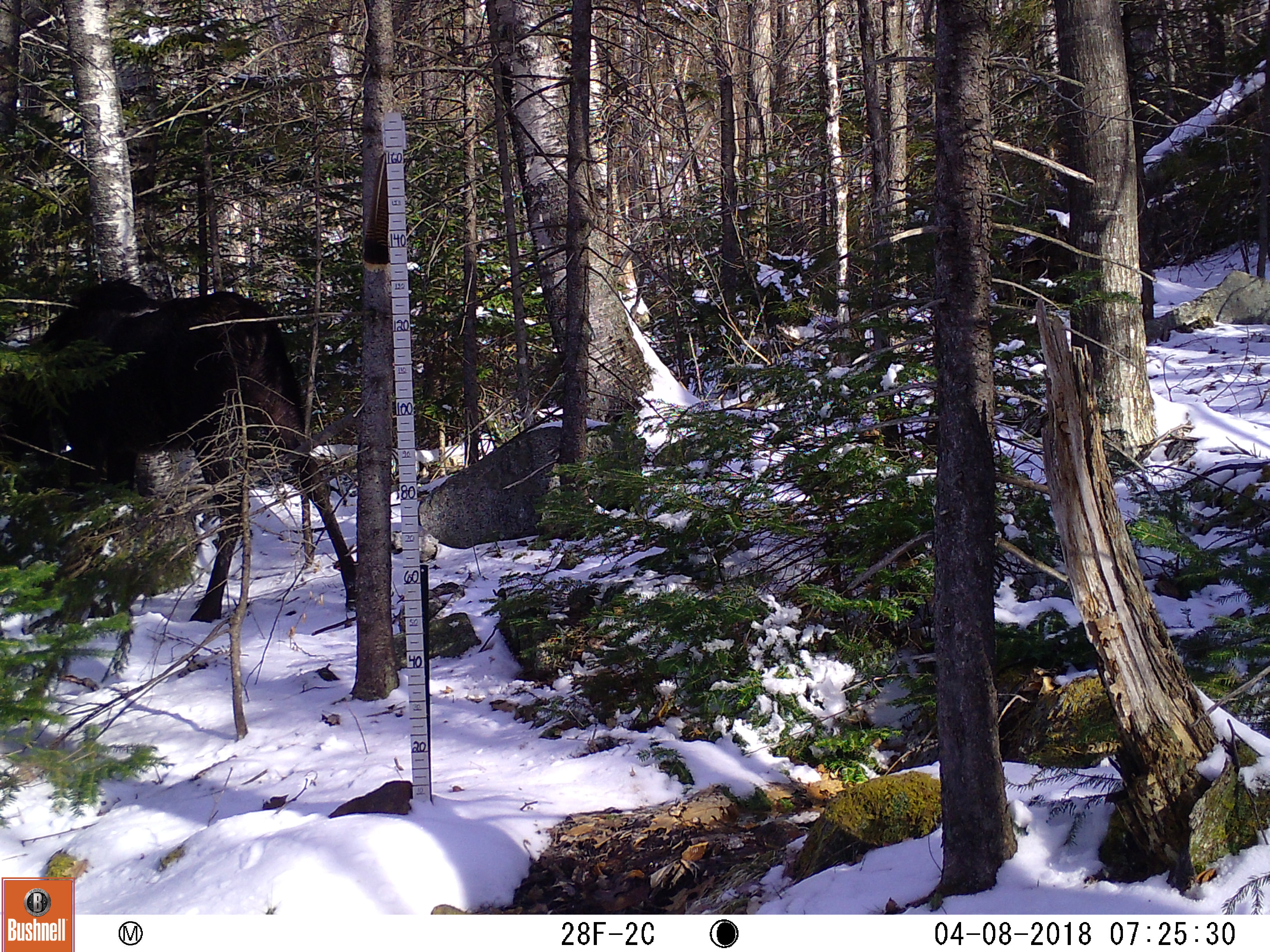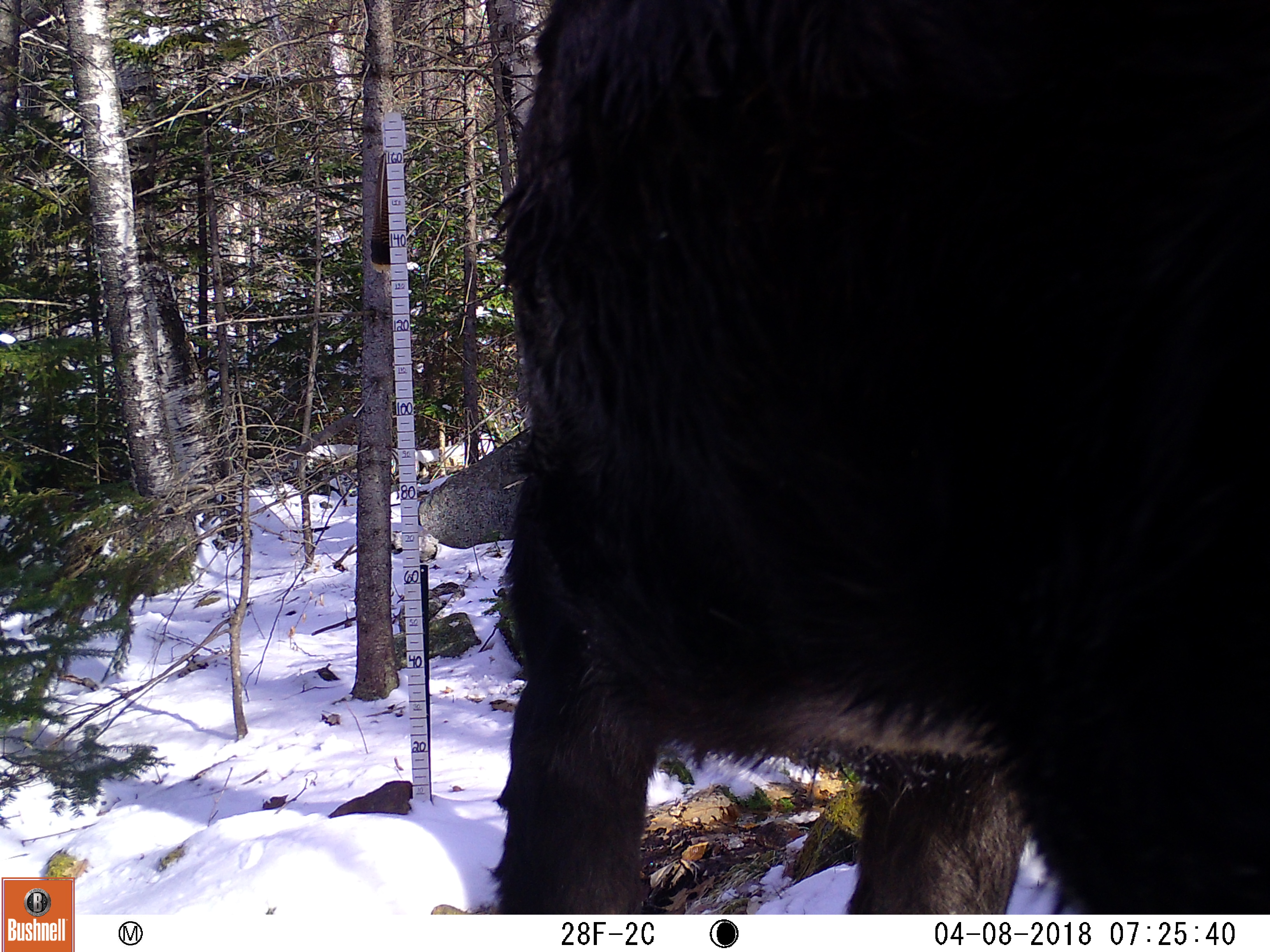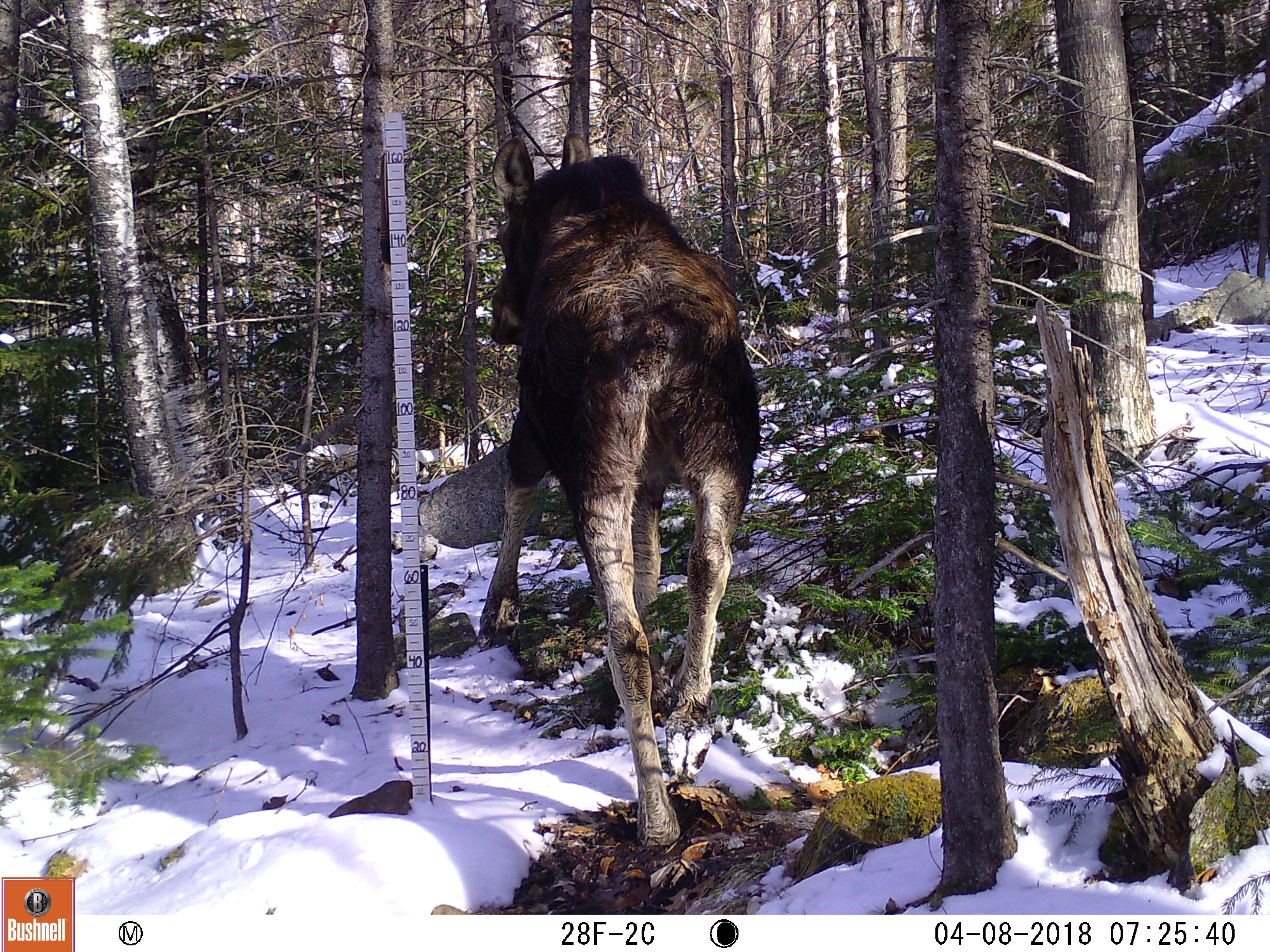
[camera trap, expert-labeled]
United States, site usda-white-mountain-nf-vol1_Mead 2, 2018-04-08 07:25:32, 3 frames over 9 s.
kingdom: Animalia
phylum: Chordata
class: Mammalia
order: Artiodactyla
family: Cervidae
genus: Alces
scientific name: Alces alces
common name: moose